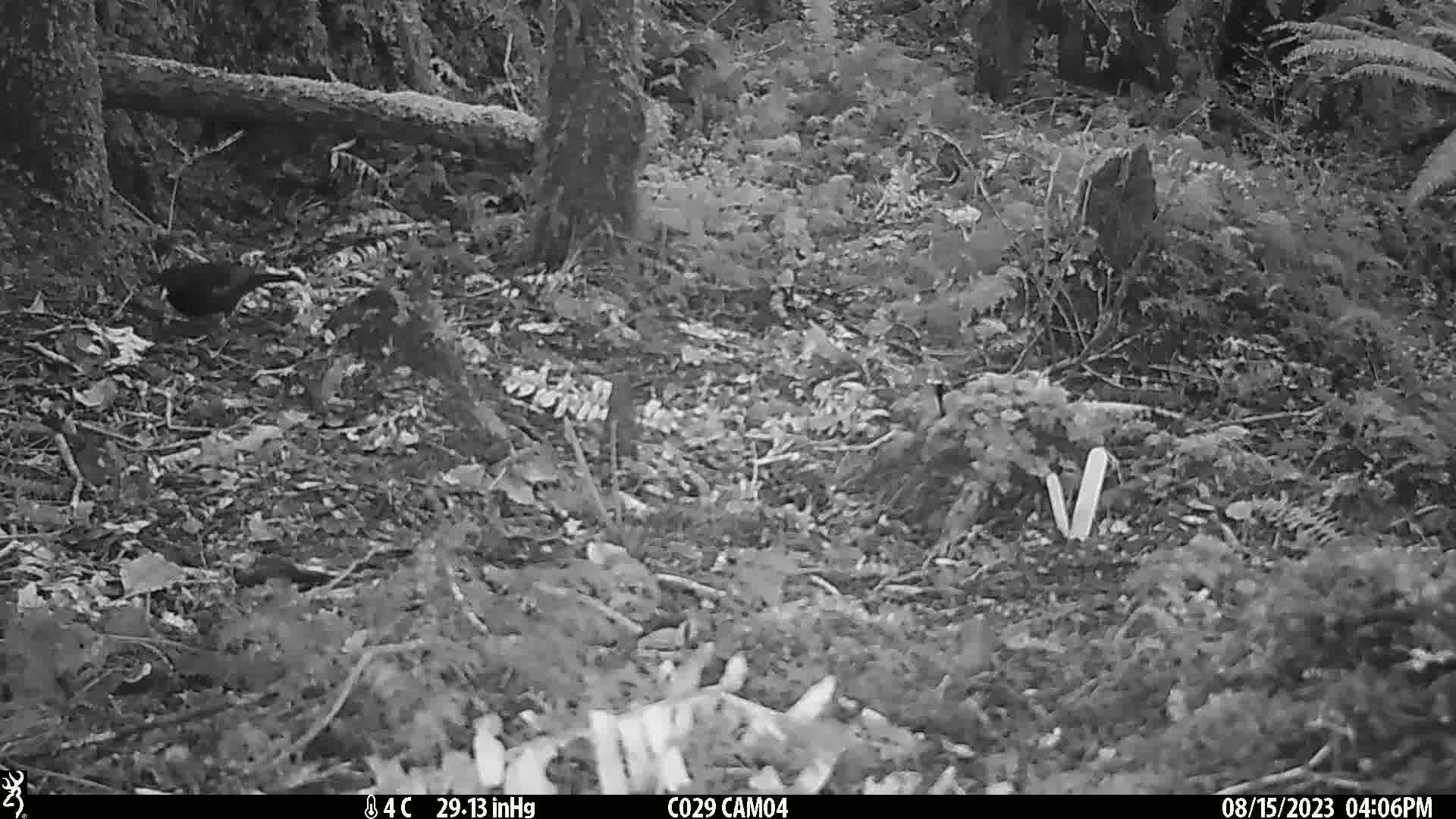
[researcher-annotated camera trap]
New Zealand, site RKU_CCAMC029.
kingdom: Animalia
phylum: Chordata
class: Aves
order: Passeriformes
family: Turdidae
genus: Turdus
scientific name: Turdus merula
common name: eurasian blackbird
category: blackbird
Blackbird (eurasian blackbird) (Turdus merula).